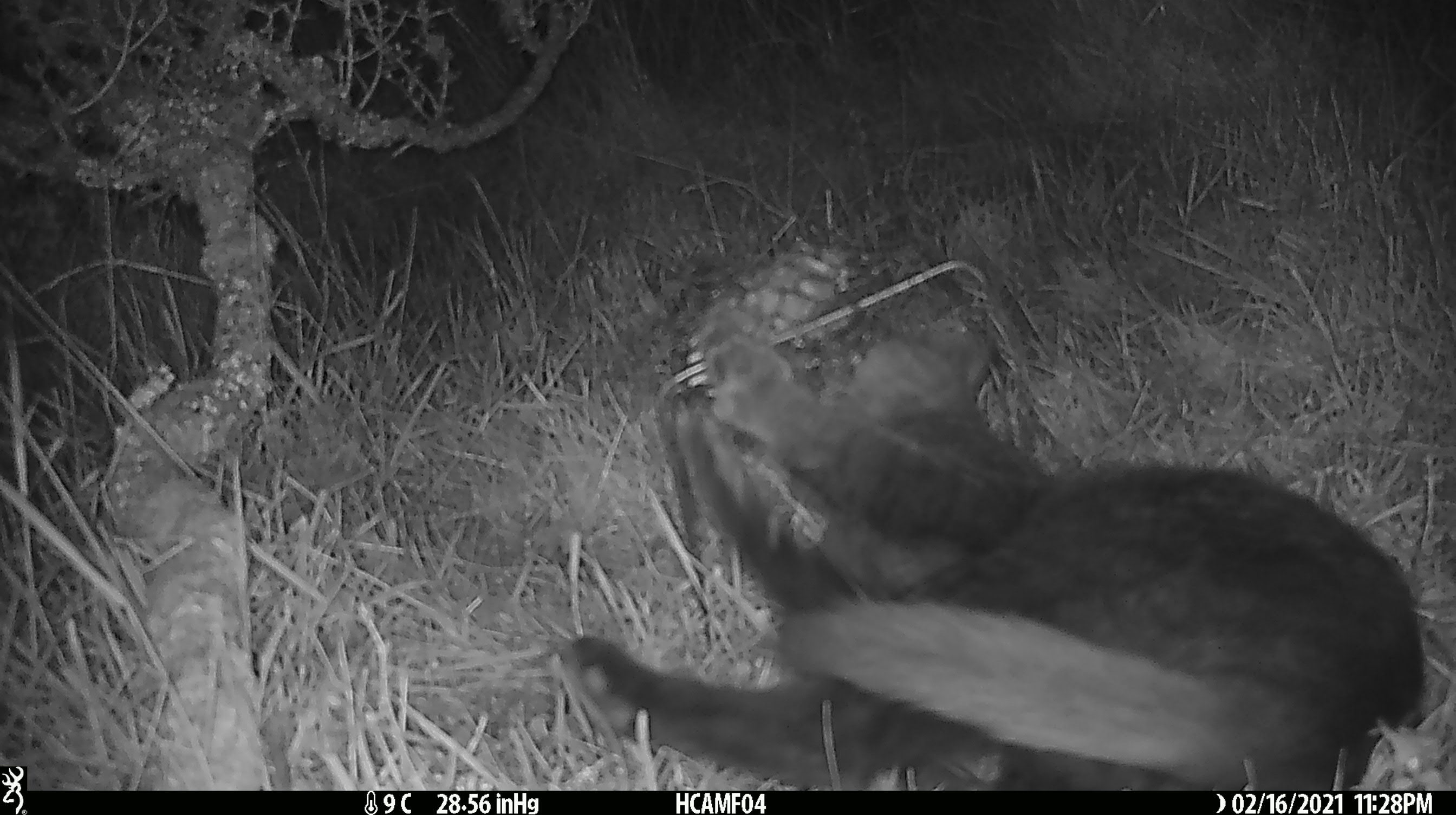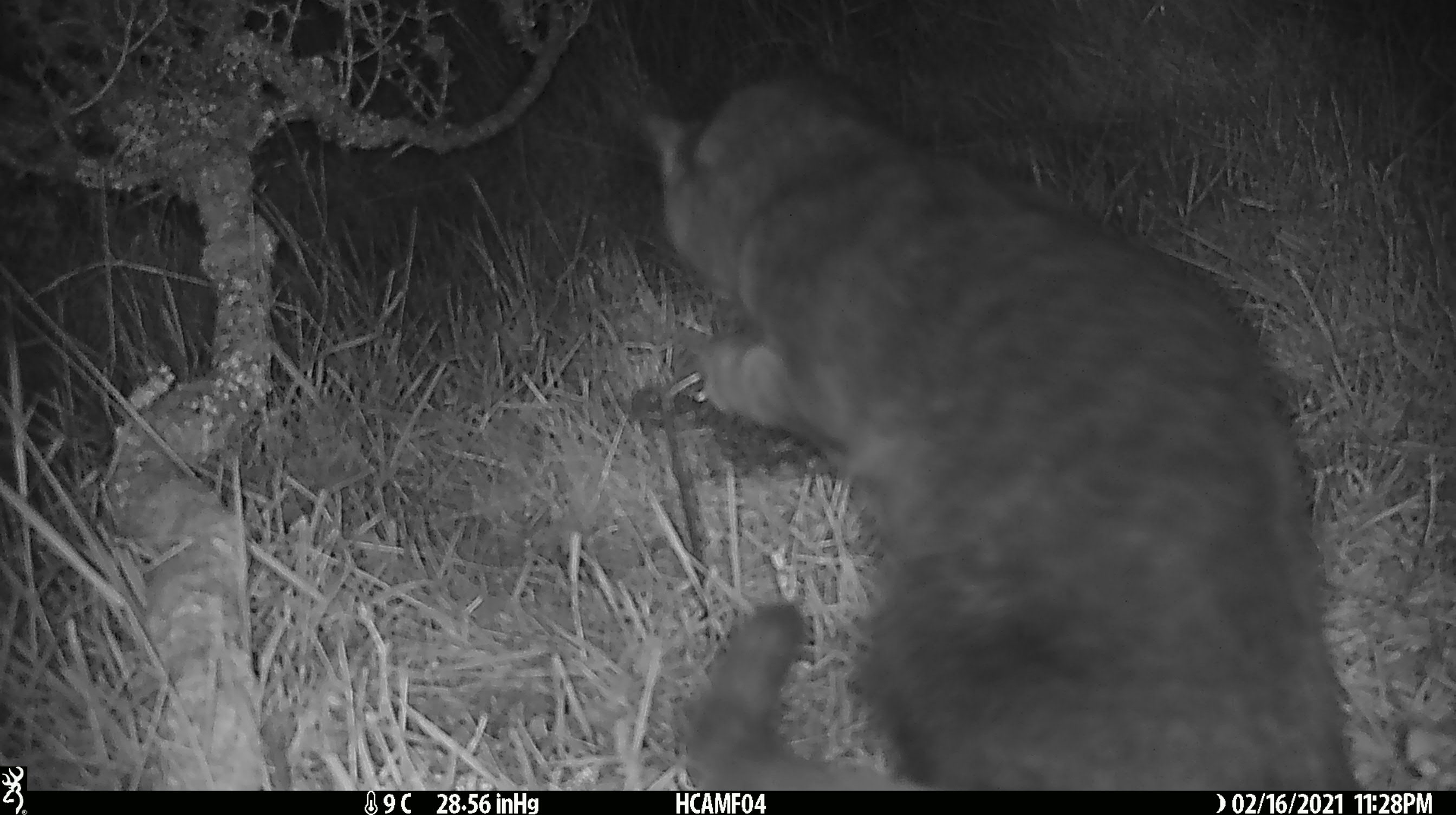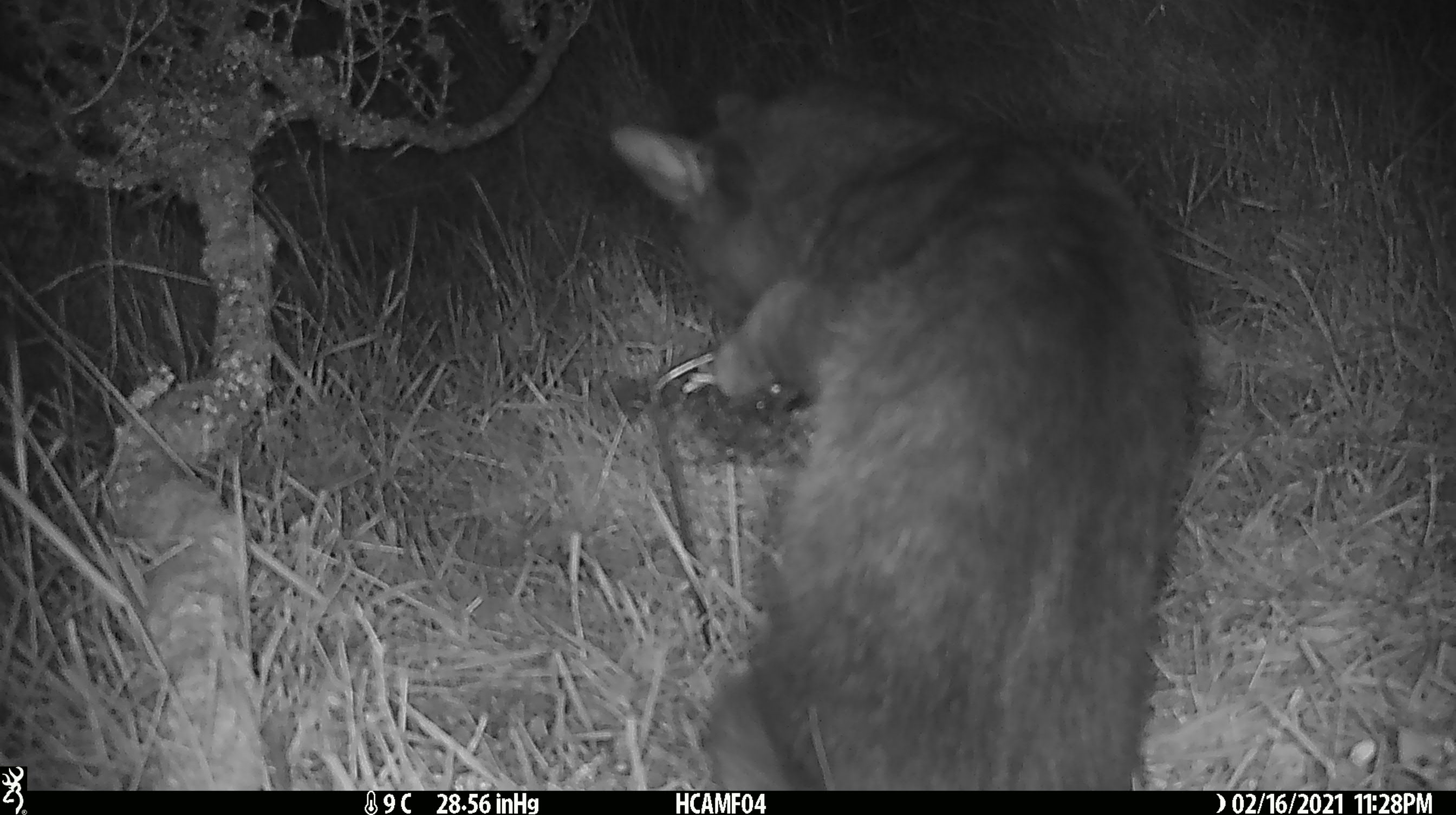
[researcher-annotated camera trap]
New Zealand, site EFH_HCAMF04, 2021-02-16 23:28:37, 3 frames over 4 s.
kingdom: Animalia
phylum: Chordata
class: Mammalia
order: Carnivora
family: Felidae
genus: Felis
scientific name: Felis catus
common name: domestic cat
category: cat